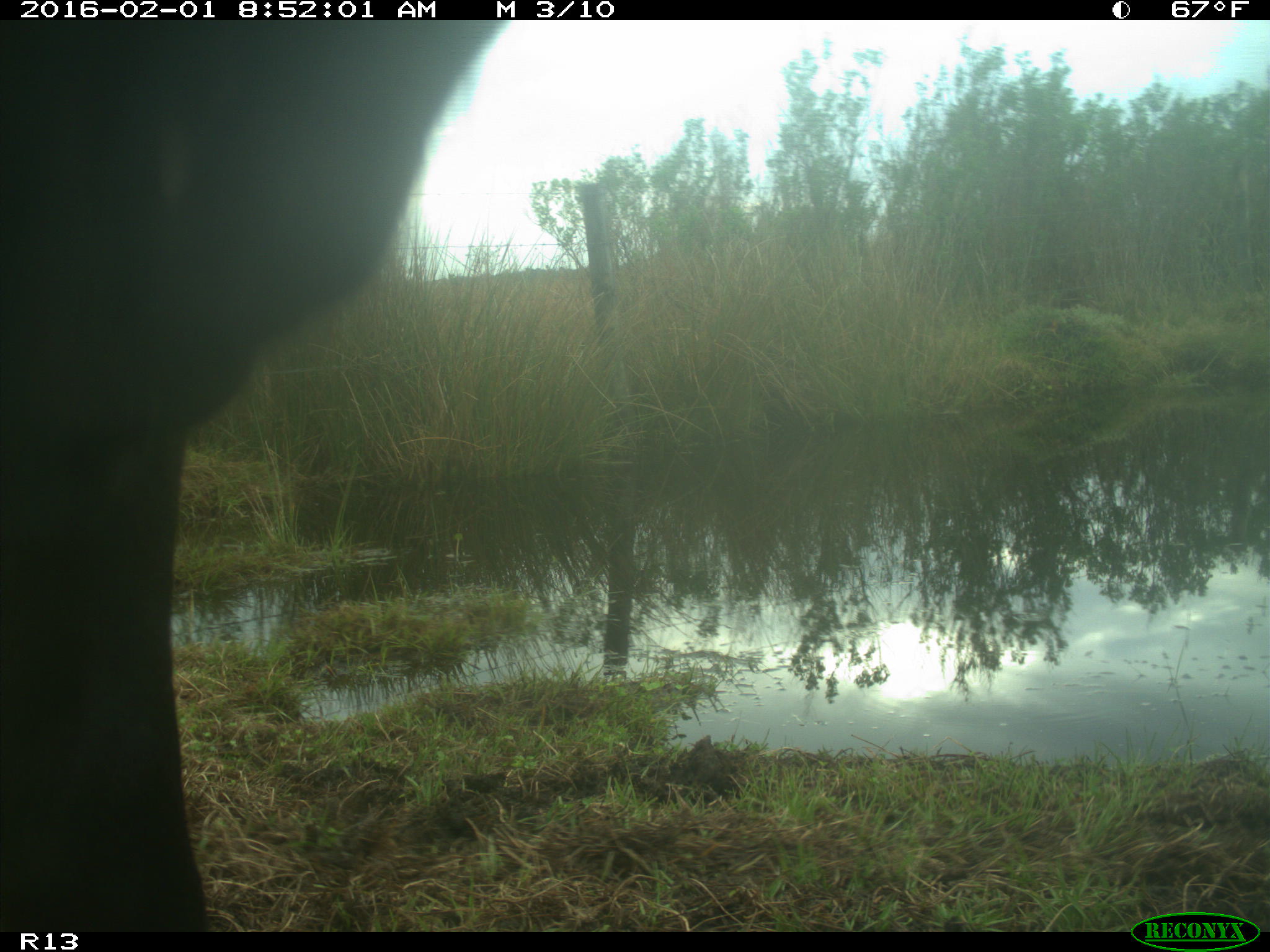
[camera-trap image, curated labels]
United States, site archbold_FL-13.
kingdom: Animalia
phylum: Chordata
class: Mammalia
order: Artiodactyla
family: Bovidae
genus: Bos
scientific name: Bos taurus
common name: domestic cow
Bos taurus (domestic cow).